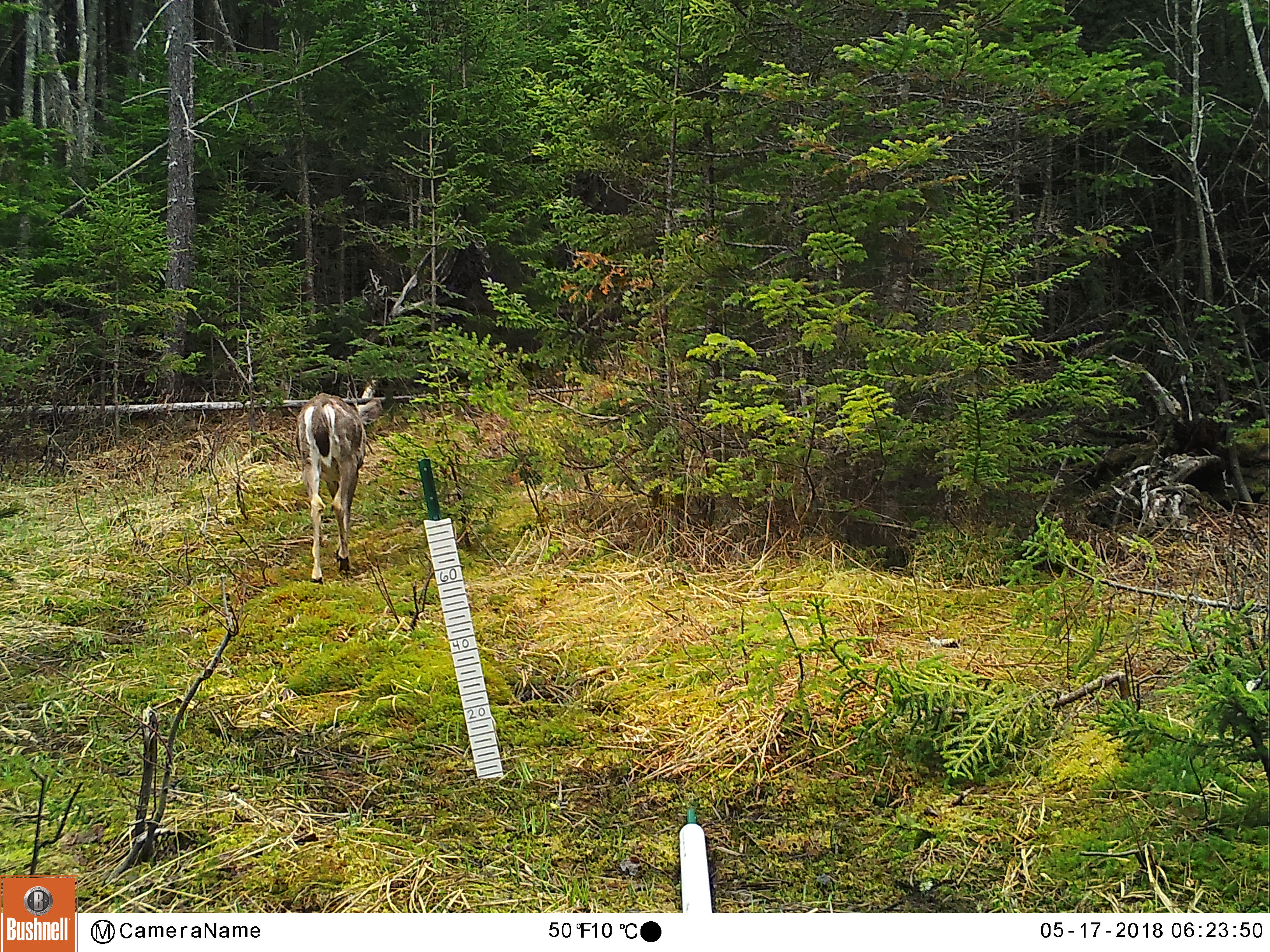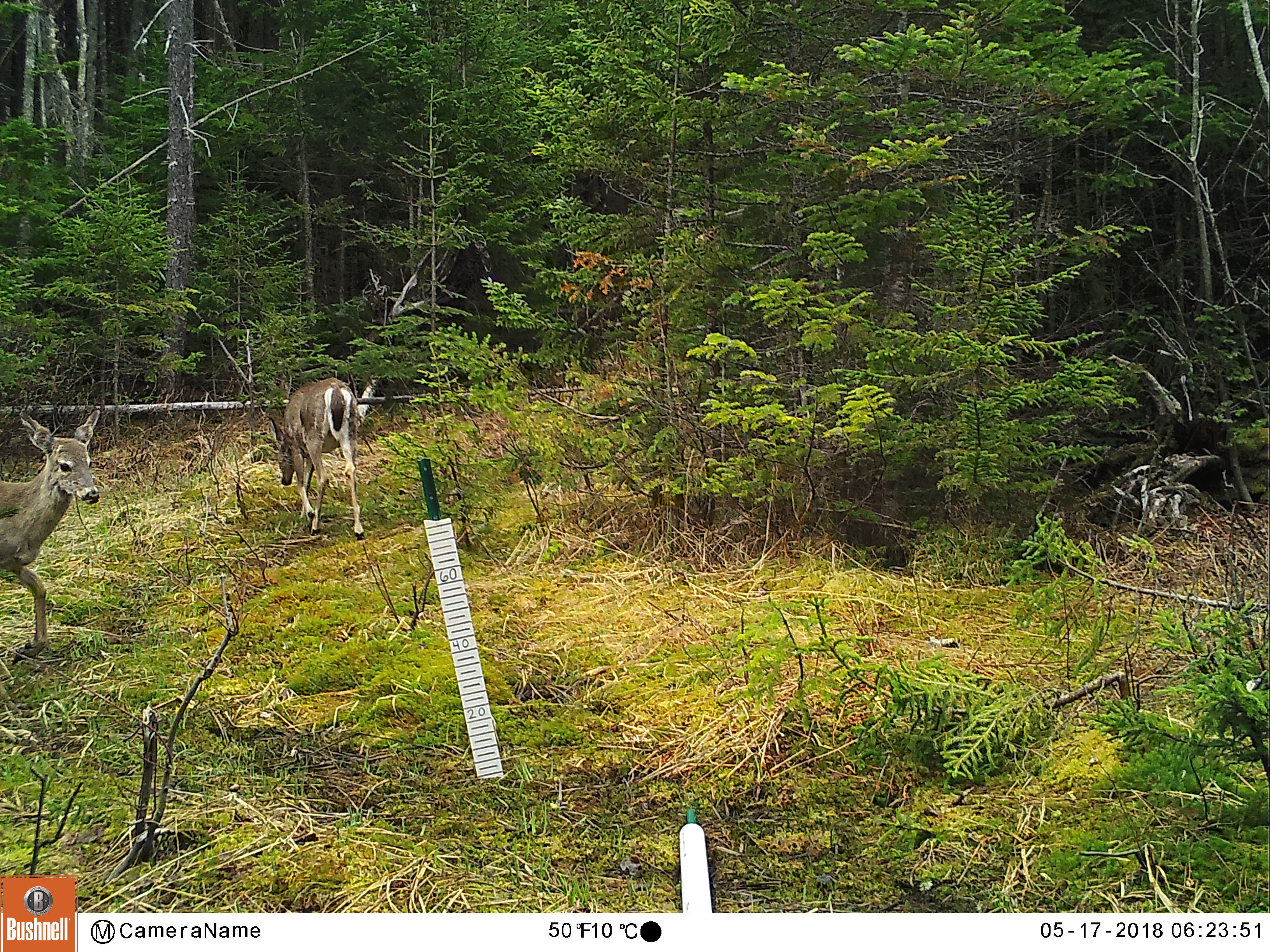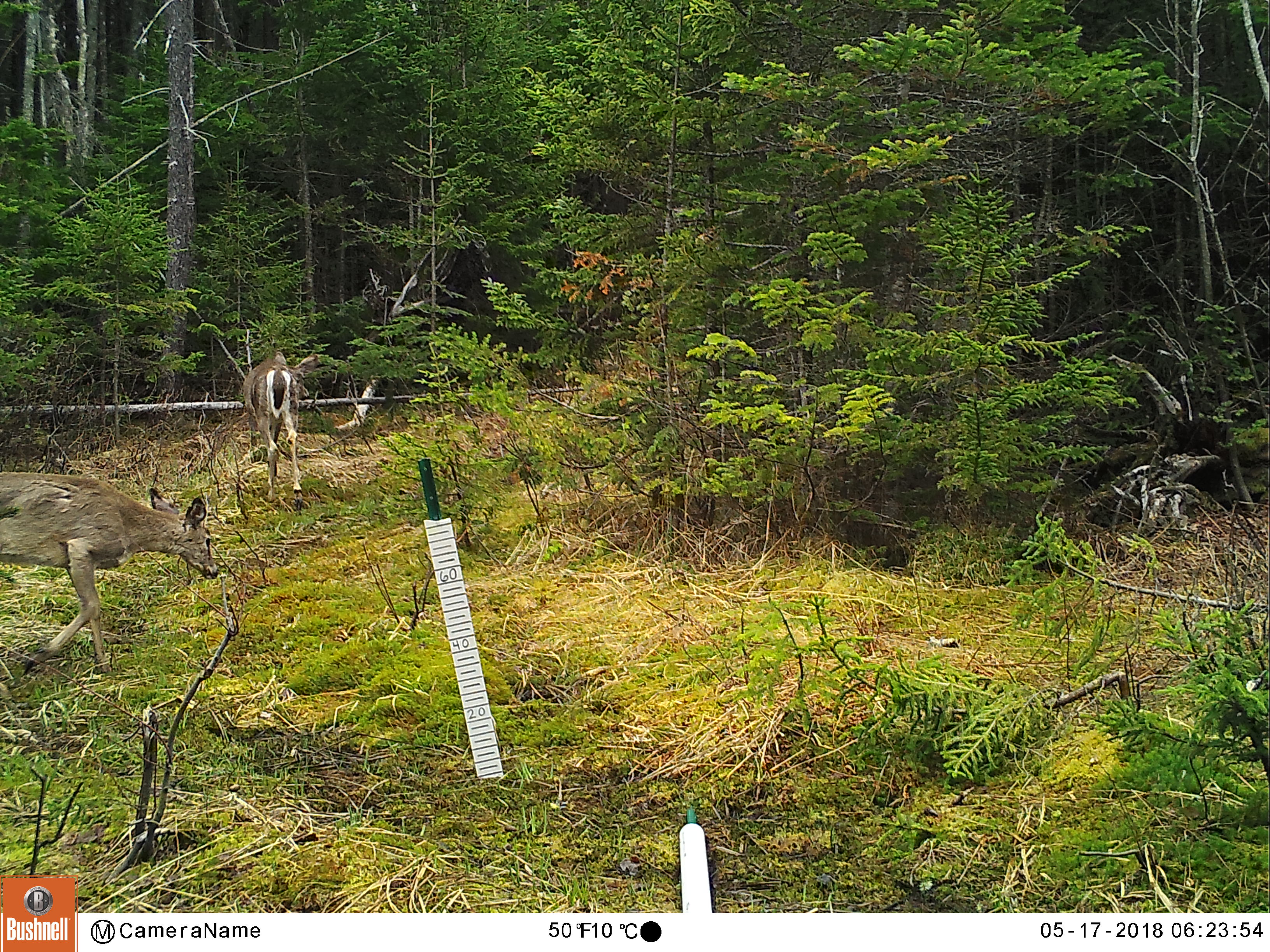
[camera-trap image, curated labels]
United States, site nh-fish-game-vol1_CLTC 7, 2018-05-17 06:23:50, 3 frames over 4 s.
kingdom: Animalia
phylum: Chordata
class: Mammalia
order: Artiodactyla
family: Cervidae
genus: Odocoileus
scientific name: Odocoileus virginianus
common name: white-tailed deer